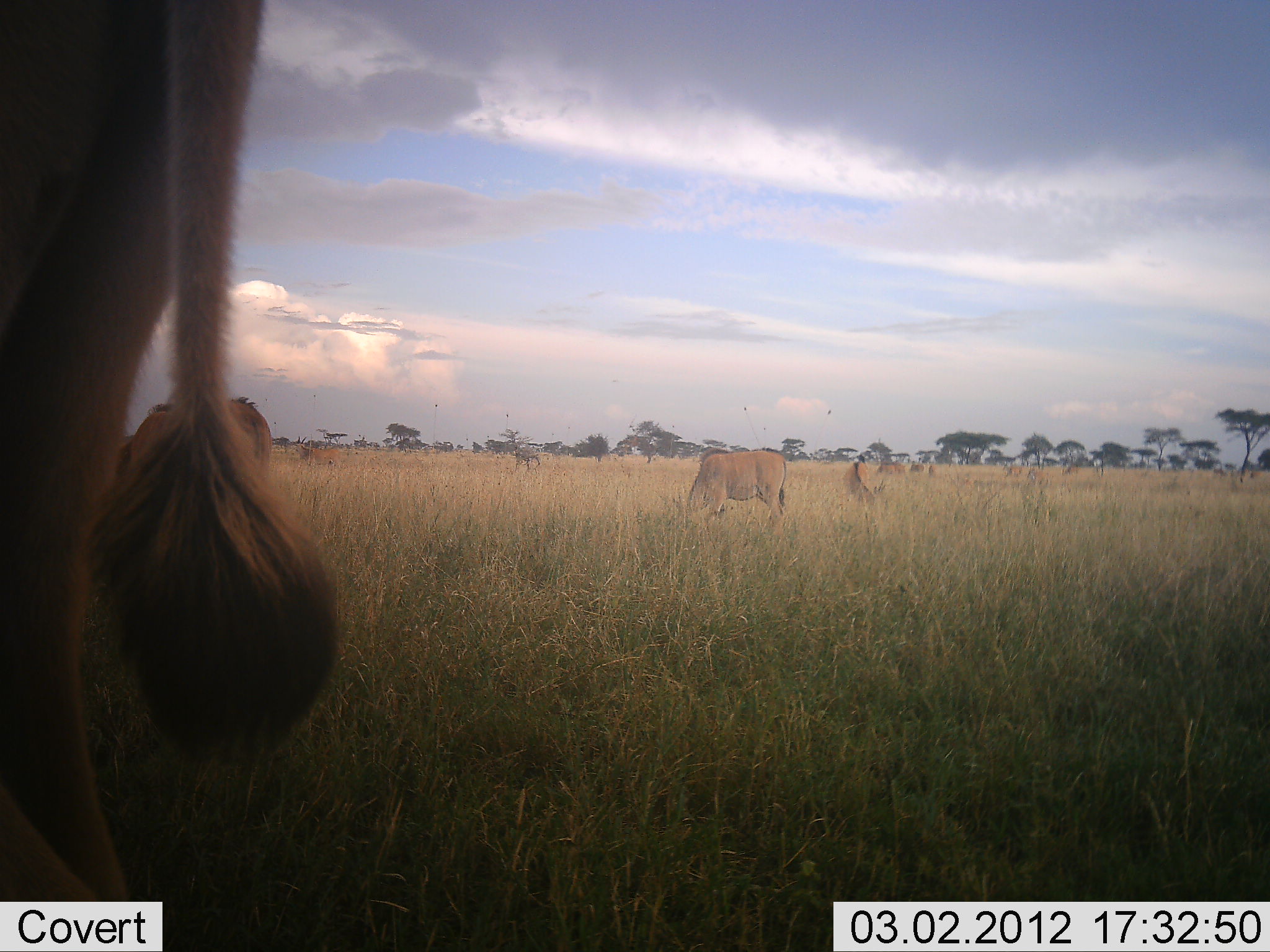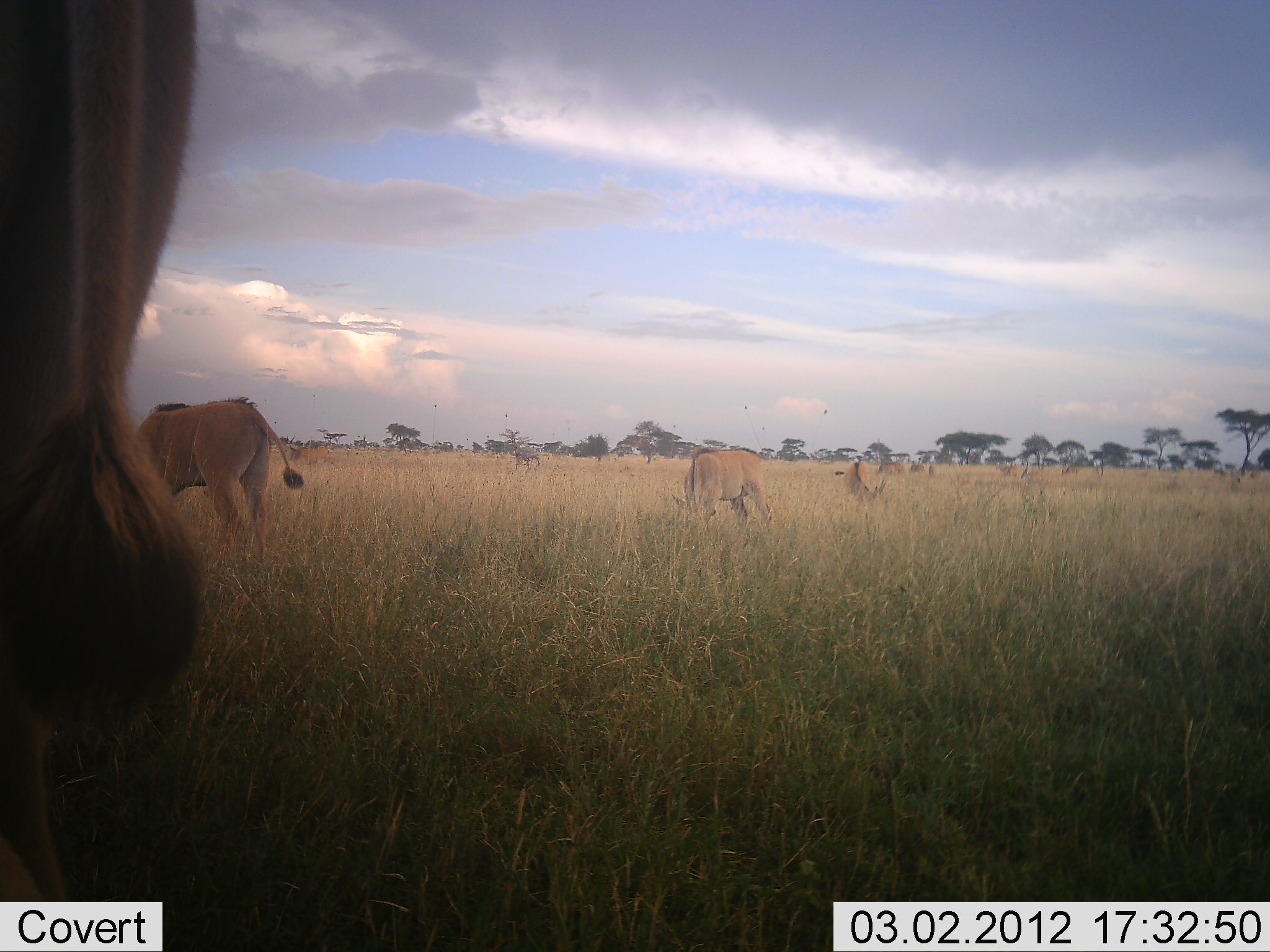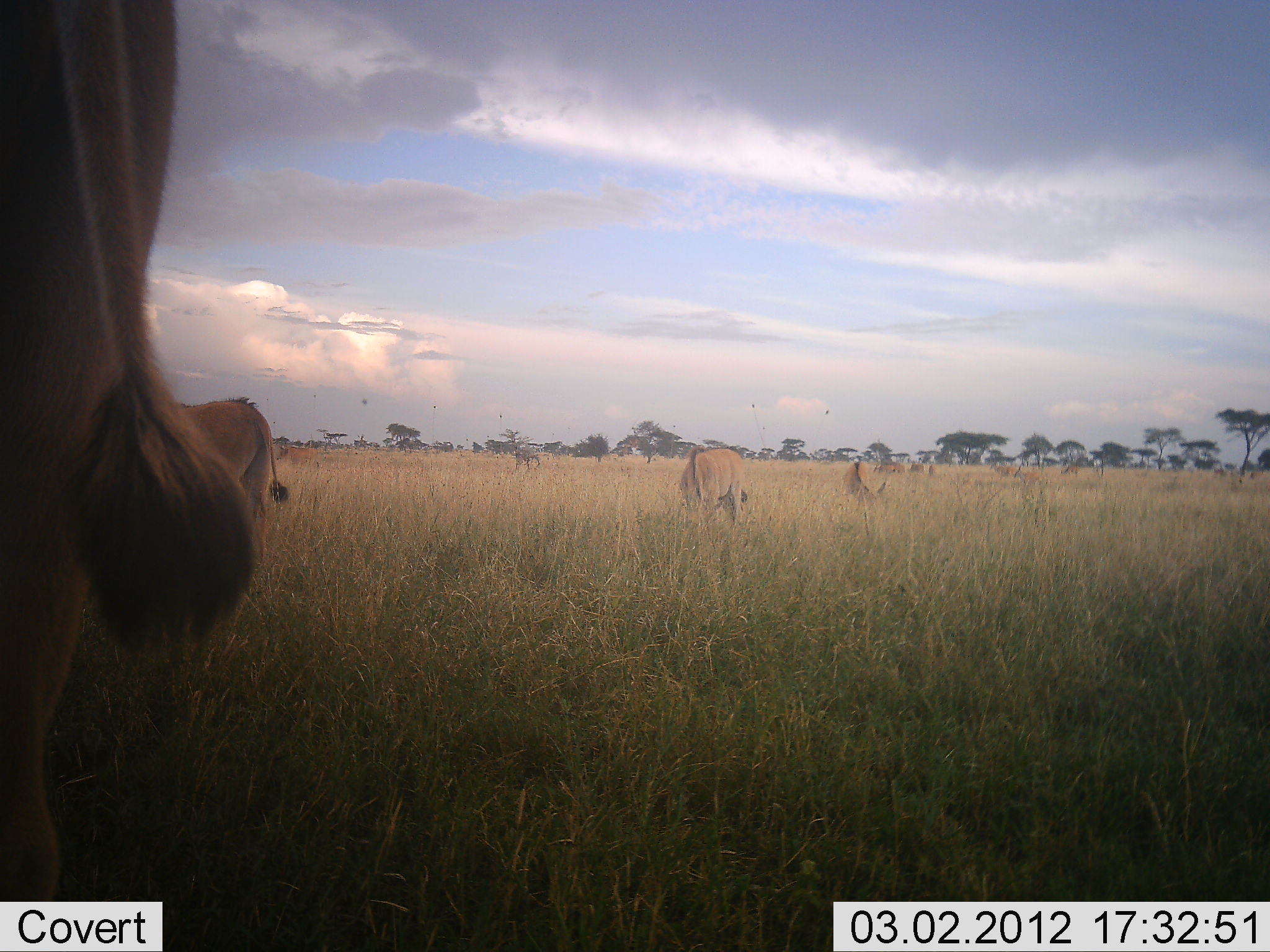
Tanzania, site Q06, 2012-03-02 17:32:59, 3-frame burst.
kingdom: Animalia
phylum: Chordata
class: Mammalia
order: Artiodactyla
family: Bovidae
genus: Tragelaphus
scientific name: Tragelaphus oryx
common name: eland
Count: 7.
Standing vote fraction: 56%.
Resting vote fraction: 0%.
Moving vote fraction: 12%.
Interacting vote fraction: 0%.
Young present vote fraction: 0%.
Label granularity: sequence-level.